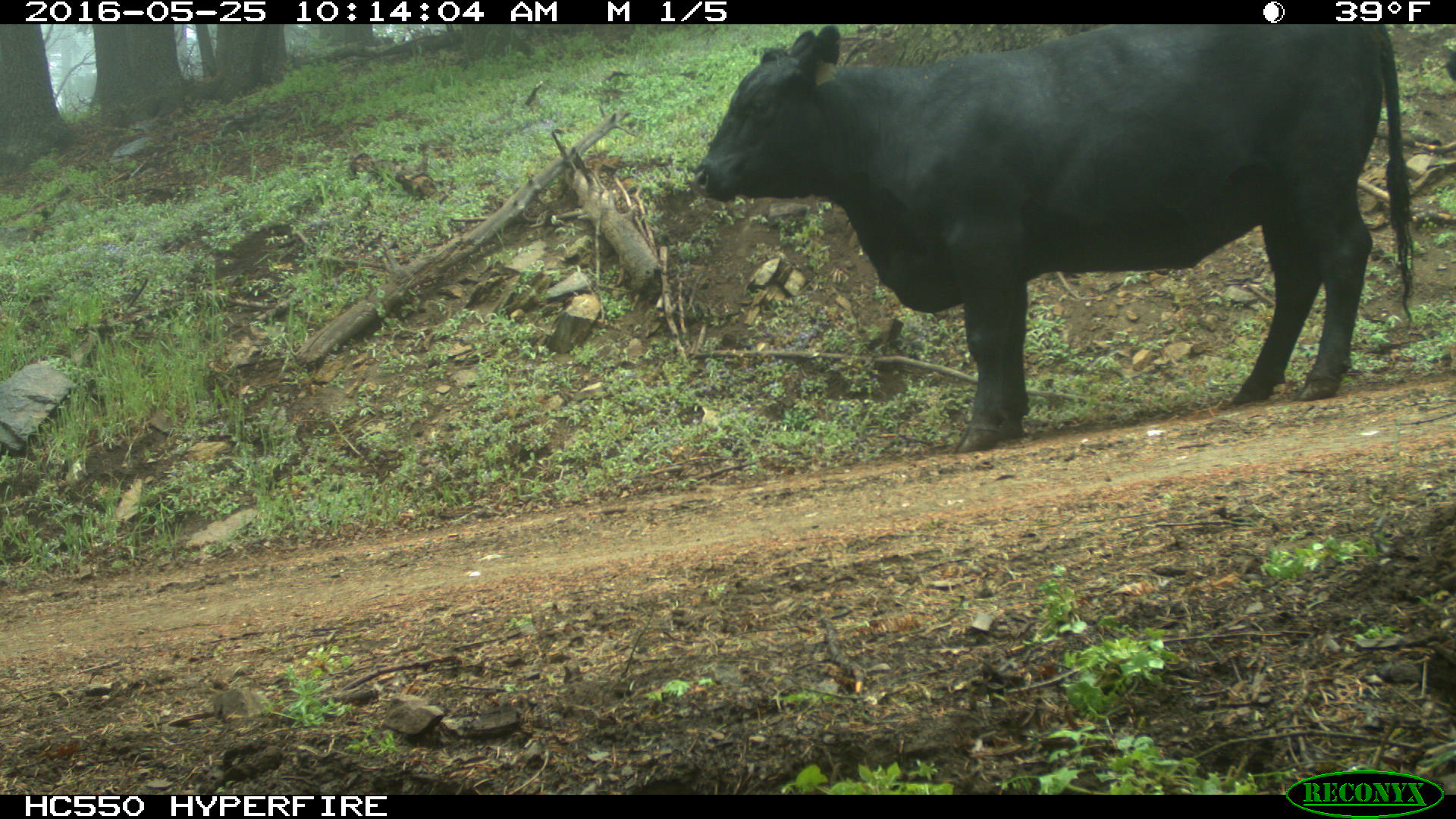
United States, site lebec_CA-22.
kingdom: Animalia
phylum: Chordata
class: Mammalia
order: Artiodactyla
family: Bovidae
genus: Bos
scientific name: Bos taurus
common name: domestic cow